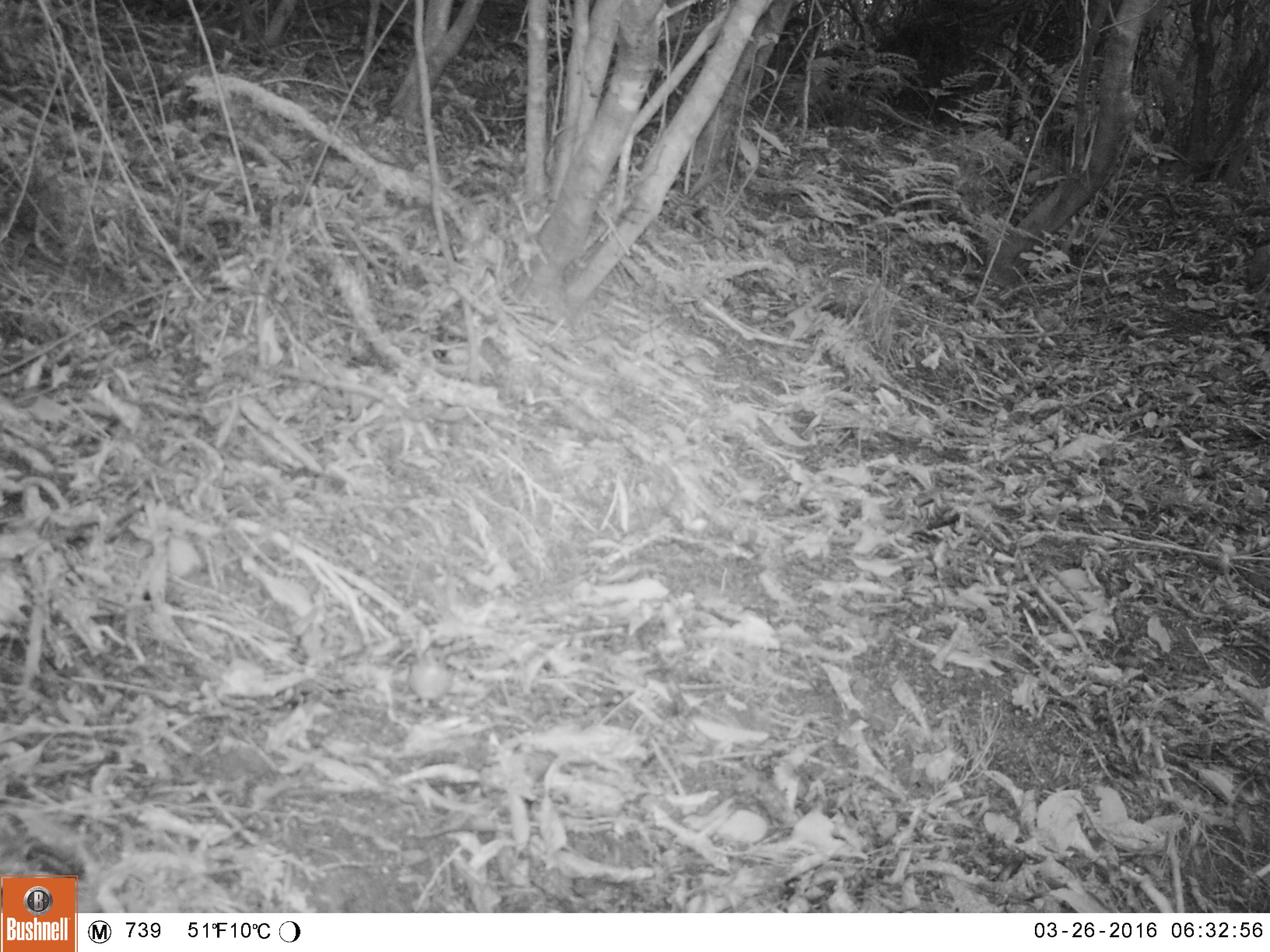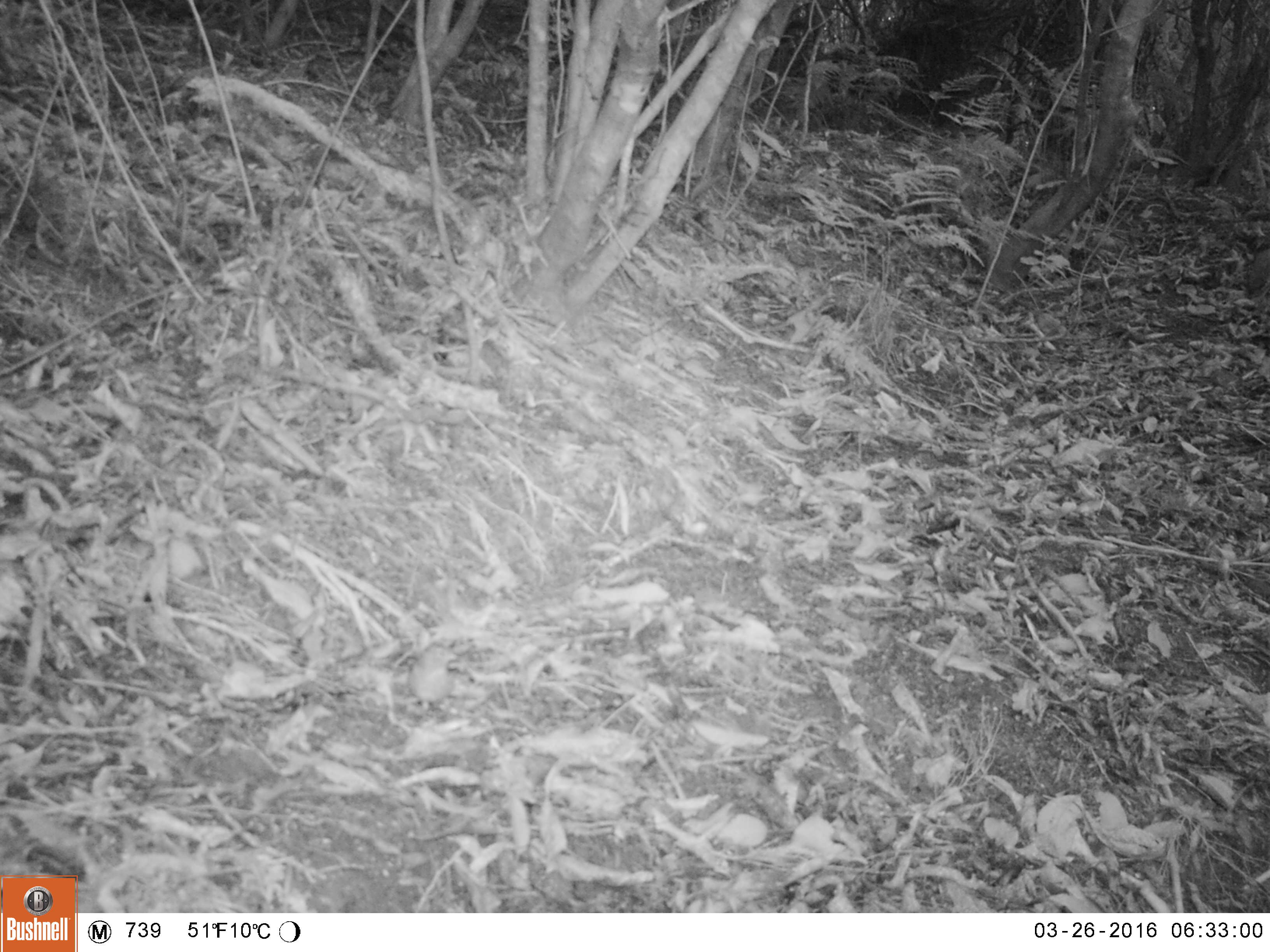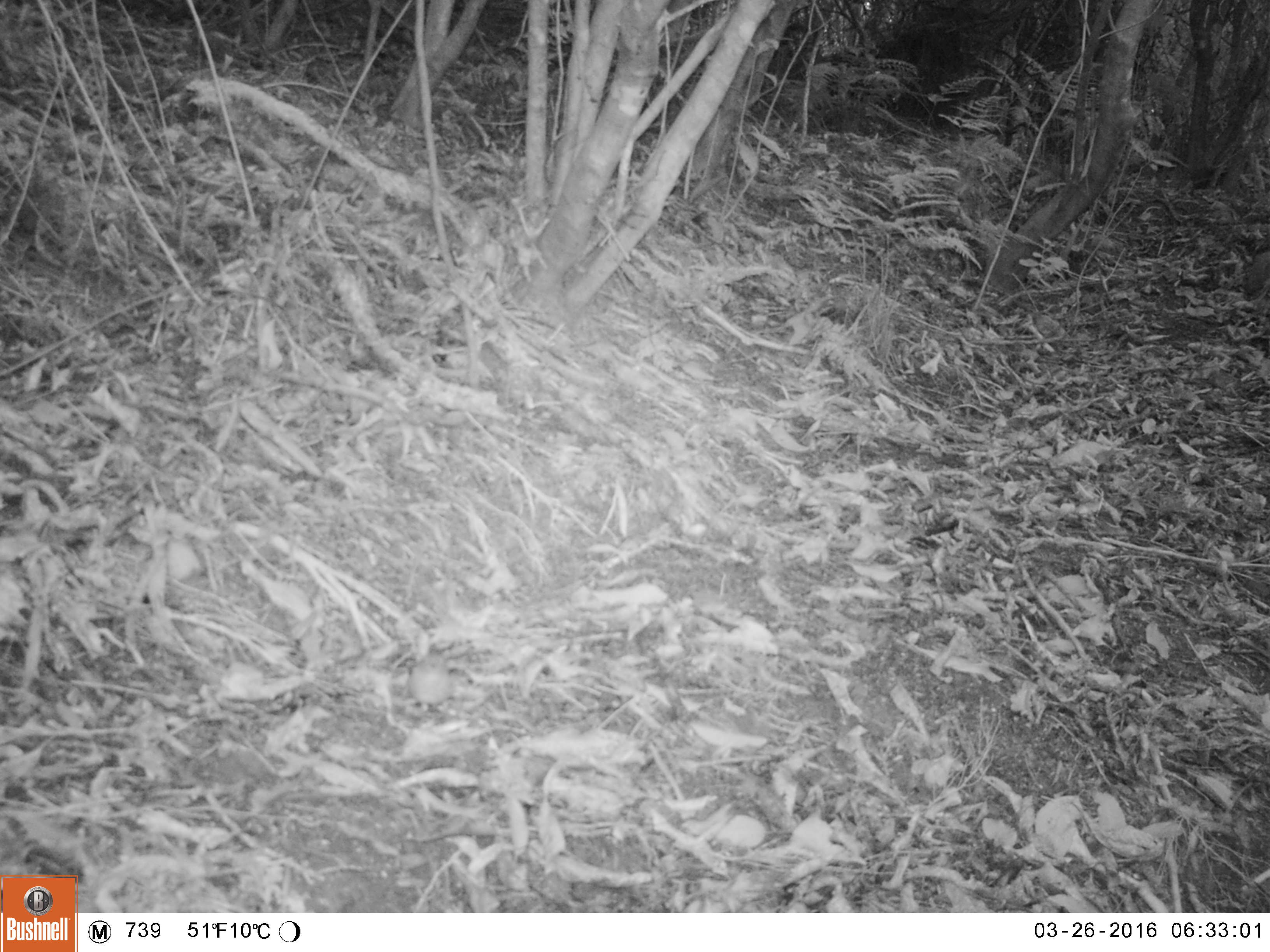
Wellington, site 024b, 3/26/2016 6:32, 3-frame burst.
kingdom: Animalia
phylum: Chordata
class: Aves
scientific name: Aves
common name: bird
Bird (Aves).